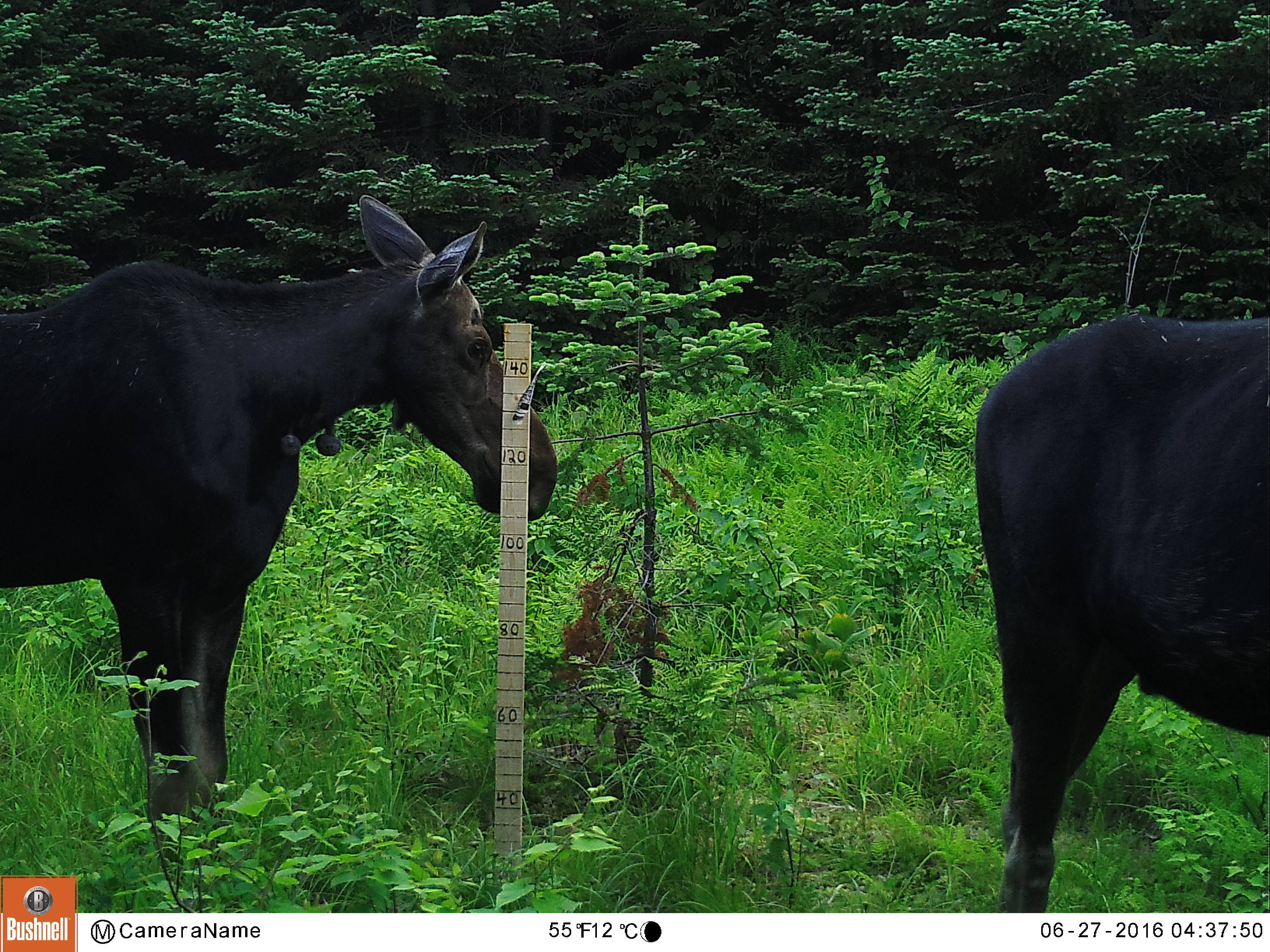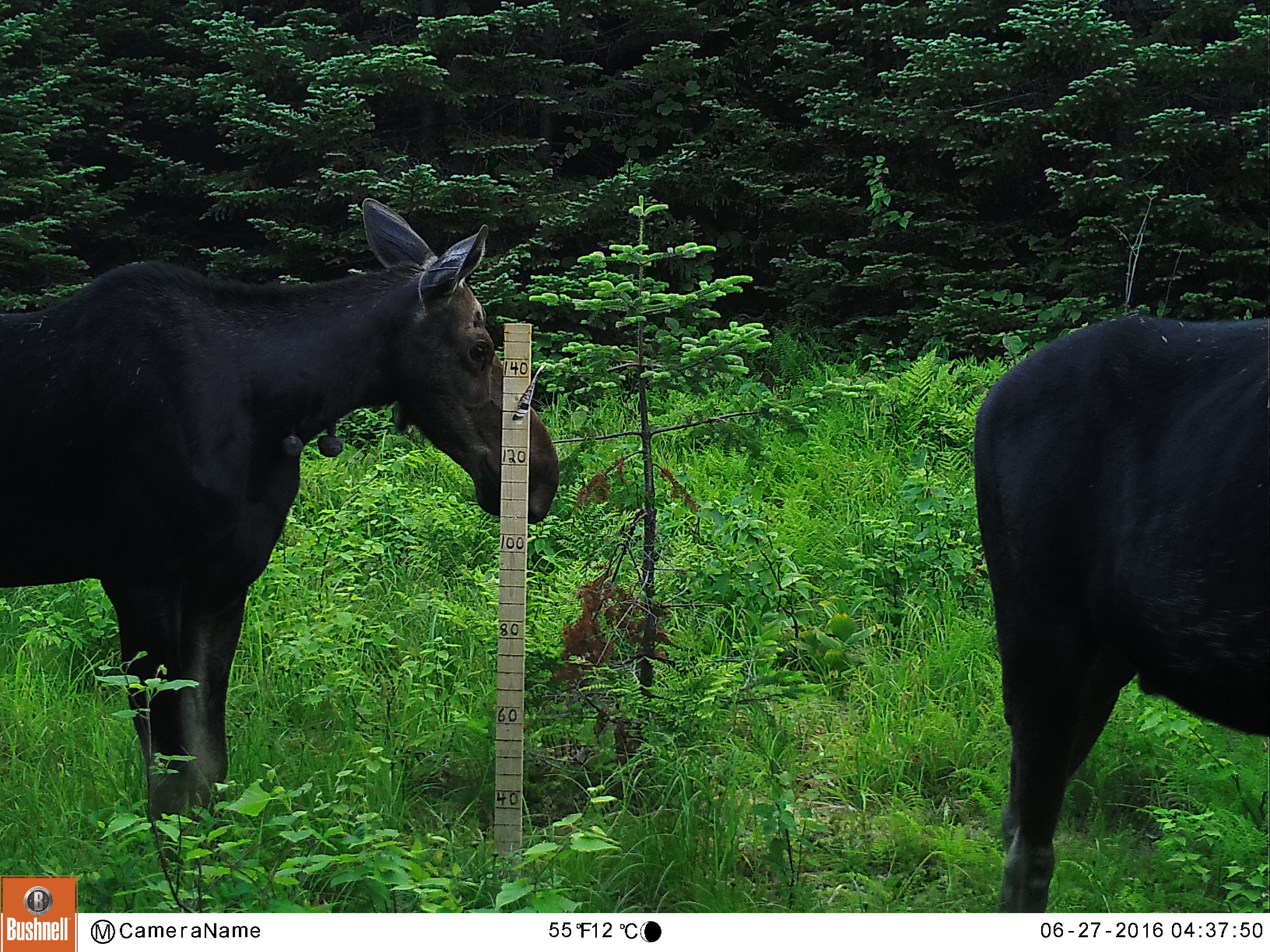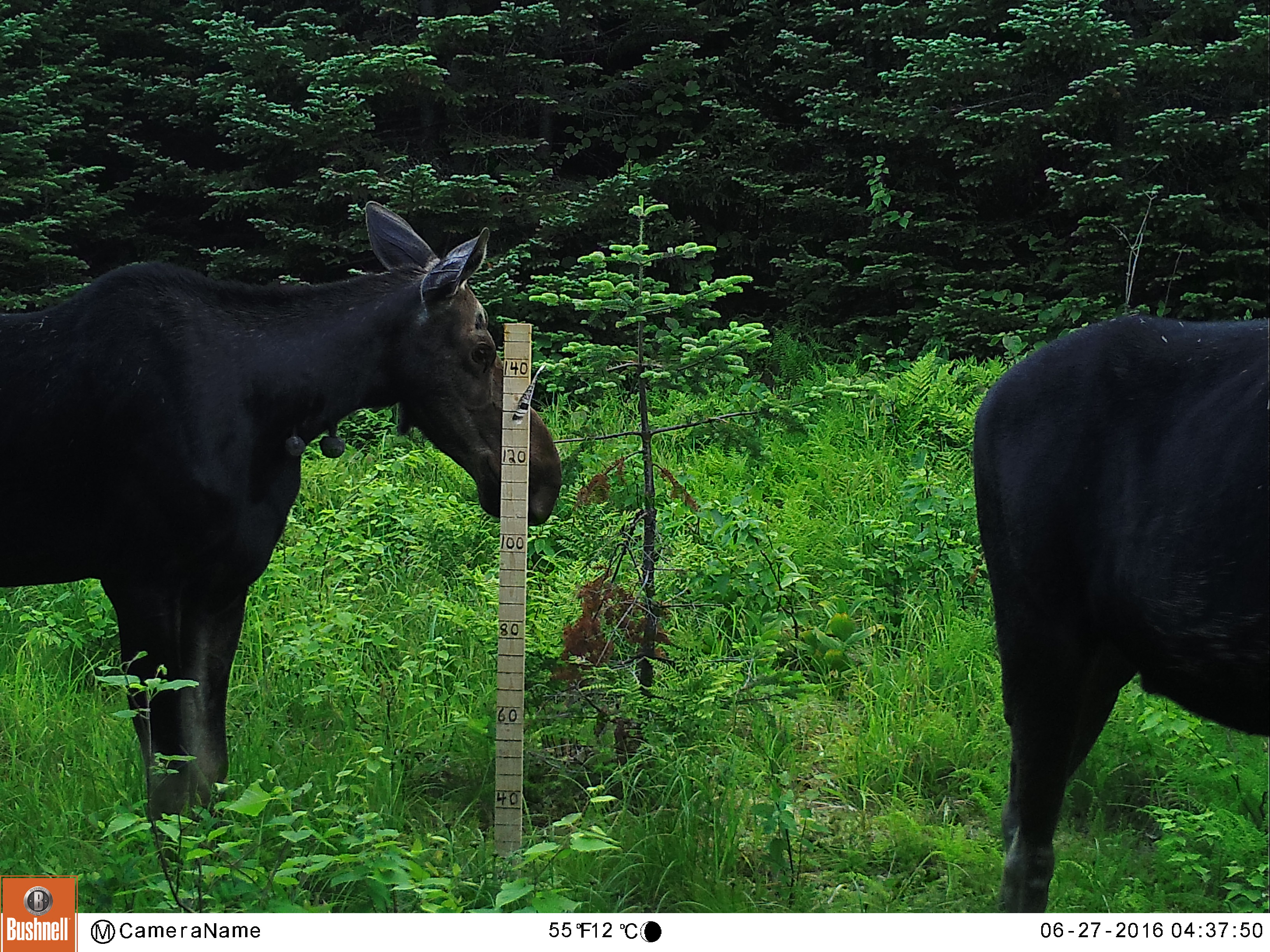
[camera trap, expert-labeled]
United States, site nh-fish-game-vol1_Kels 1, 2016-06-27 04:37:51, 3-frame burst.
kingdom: Animalia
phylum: Chordata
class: Mammalia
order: Artiodactyla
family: Cervidae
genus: Alces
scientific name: Alces alces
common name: moose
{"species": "moose (Alces alces)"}